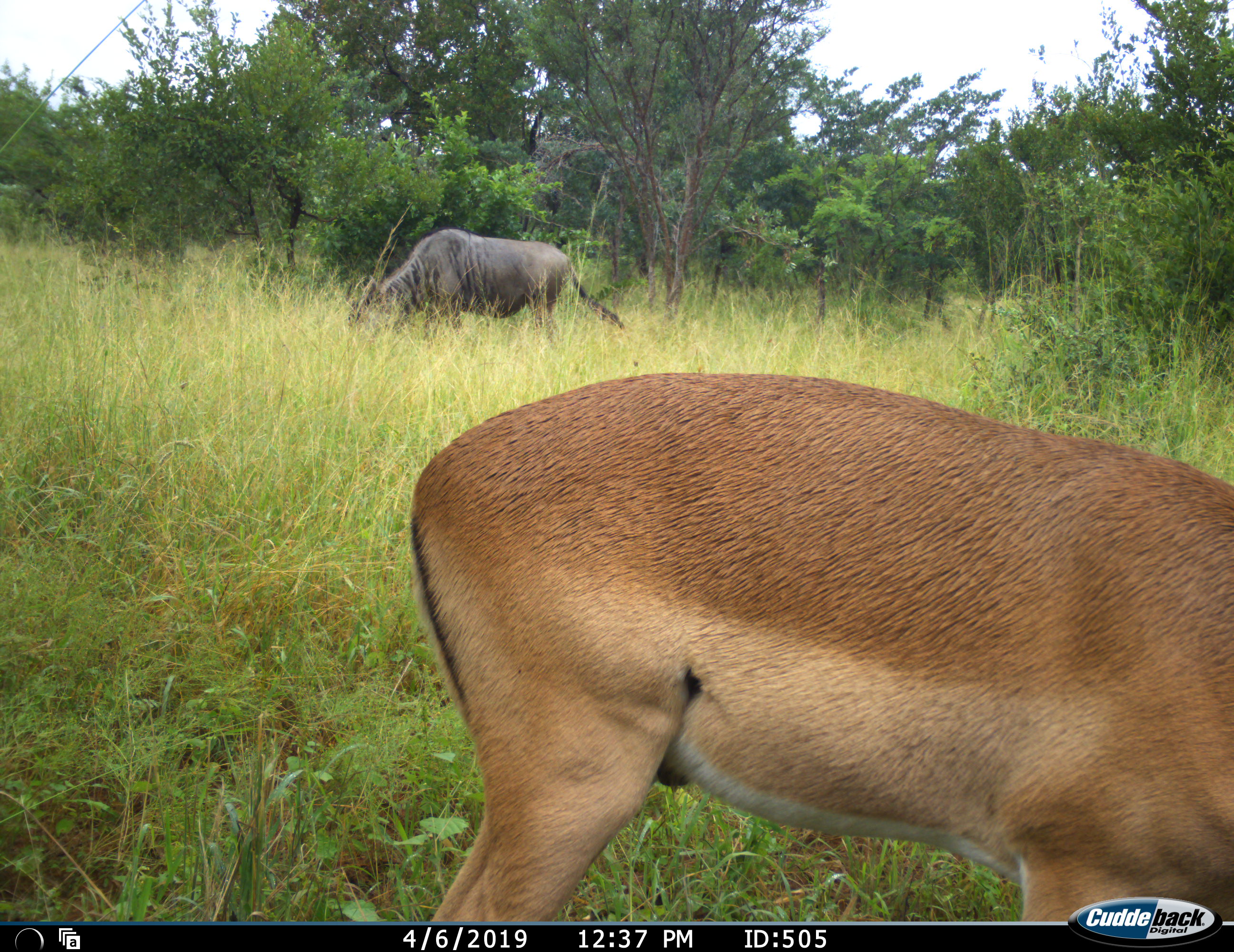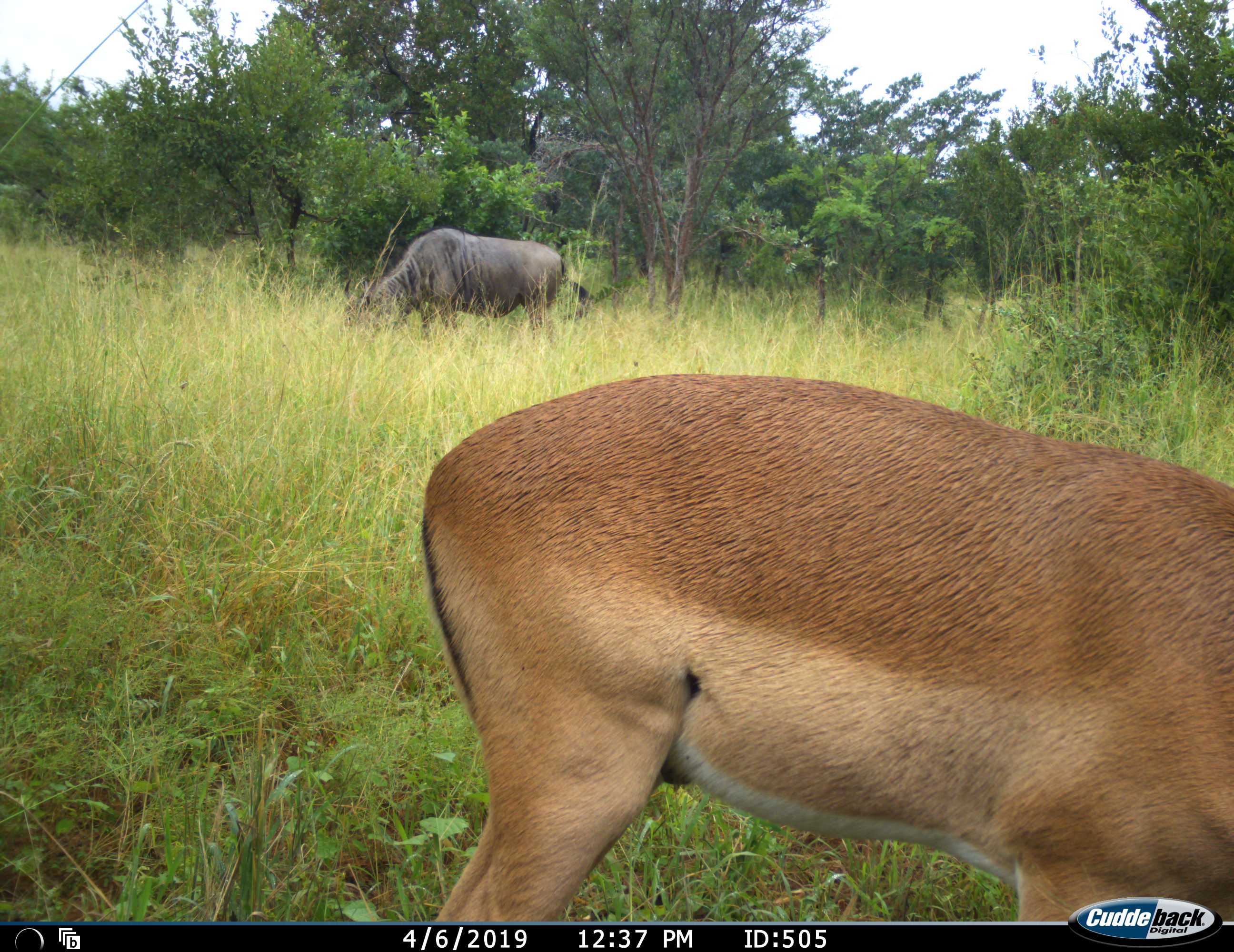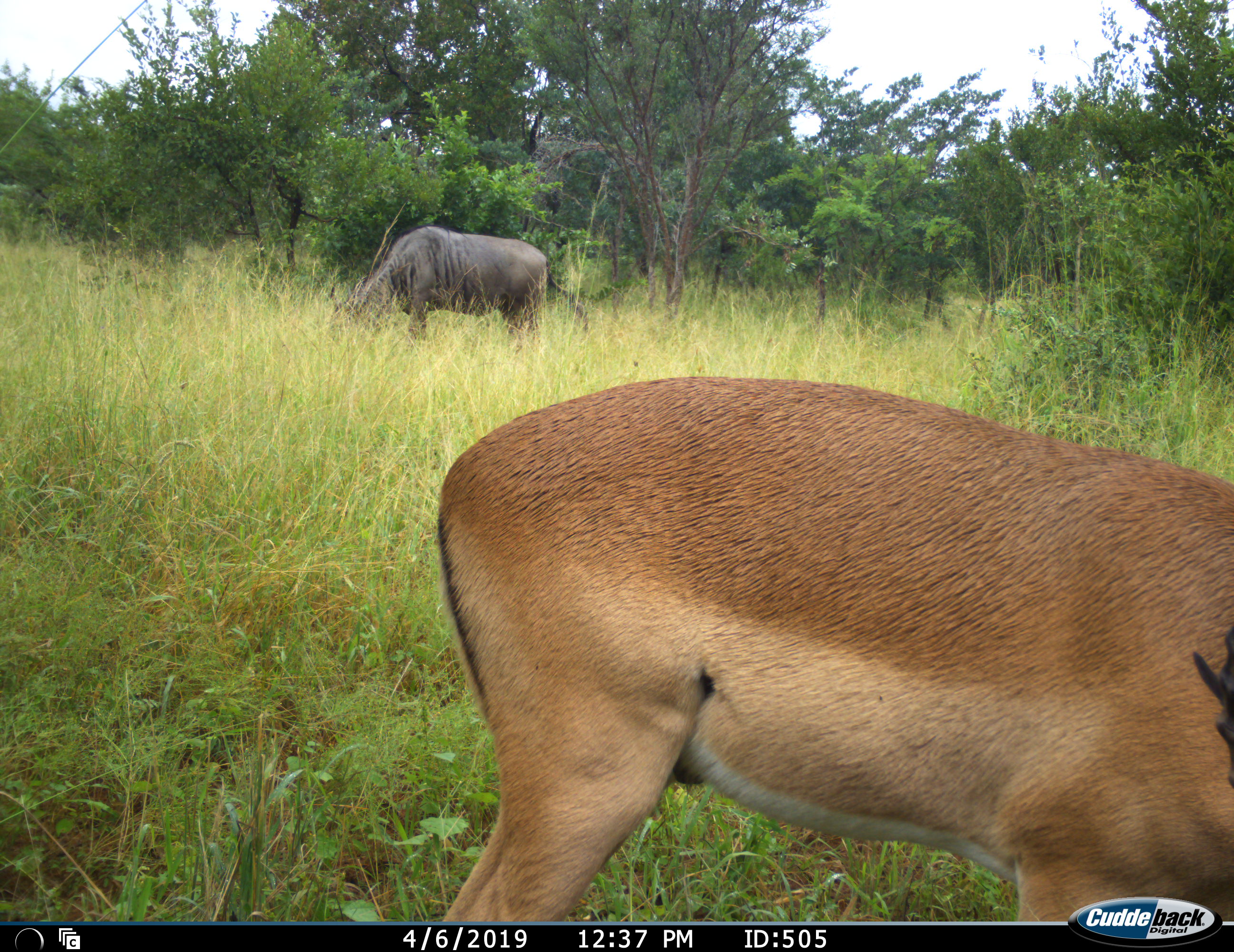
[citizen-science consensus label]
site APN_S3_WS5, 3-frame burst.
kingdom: Animalia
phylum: Chordata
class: Mammalia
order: Artiodactyla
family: Bovidae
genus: Aepyceros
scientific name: Aepyceros melampus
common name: impala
Impala (Aepyceros melampus), count 1. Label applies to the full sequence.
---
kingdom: Animalia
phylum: Chordata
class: Mammalia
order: Artiodactyla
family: Bovidae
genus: Connochaetes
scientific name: Connochaetes taurinus taurinus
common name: blue wildebeest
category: wildebeestblue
Wildebeestblue (blue wildebeest) (Connochaetes taurinus taurinus), count 1. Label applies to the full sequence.